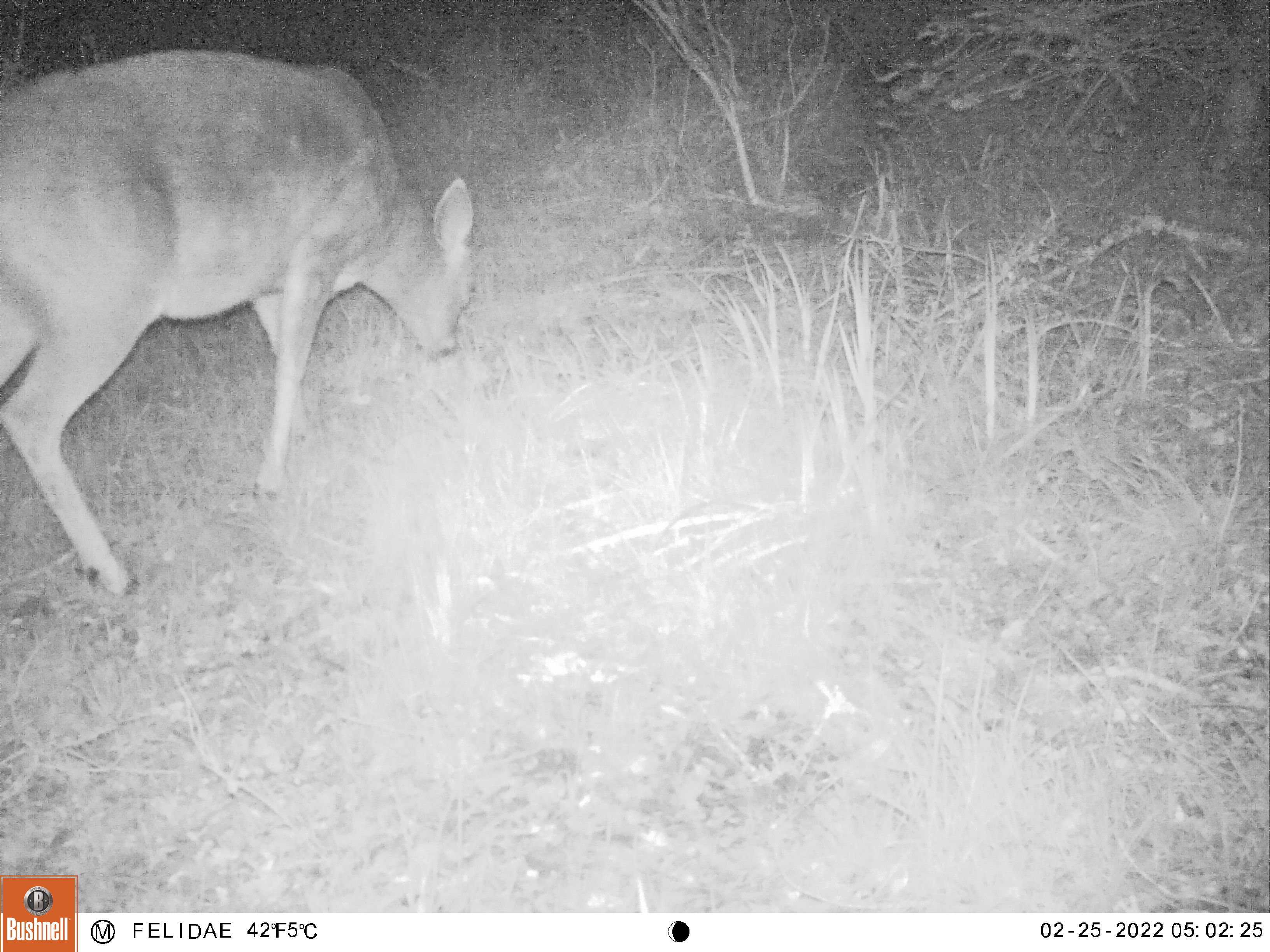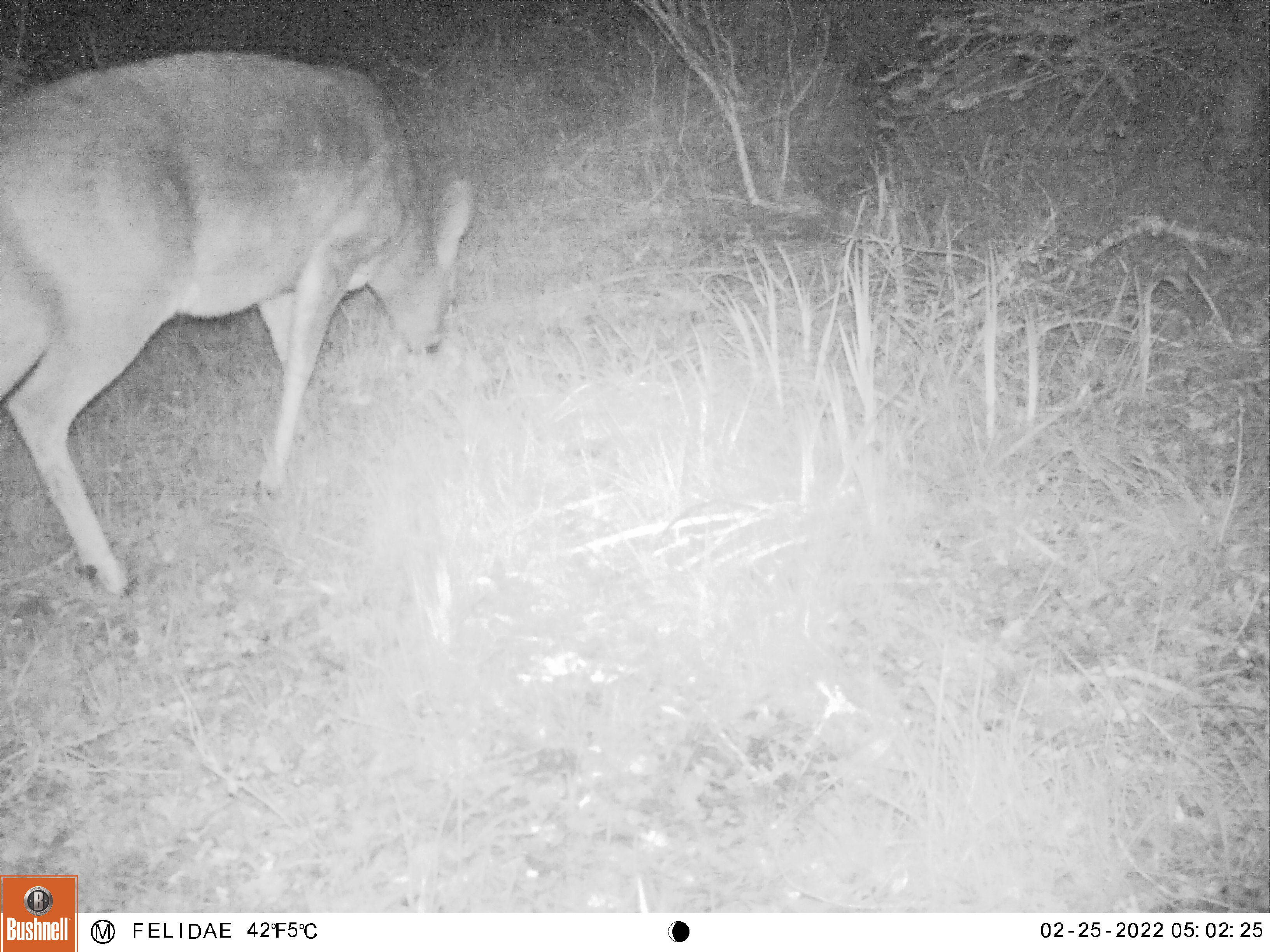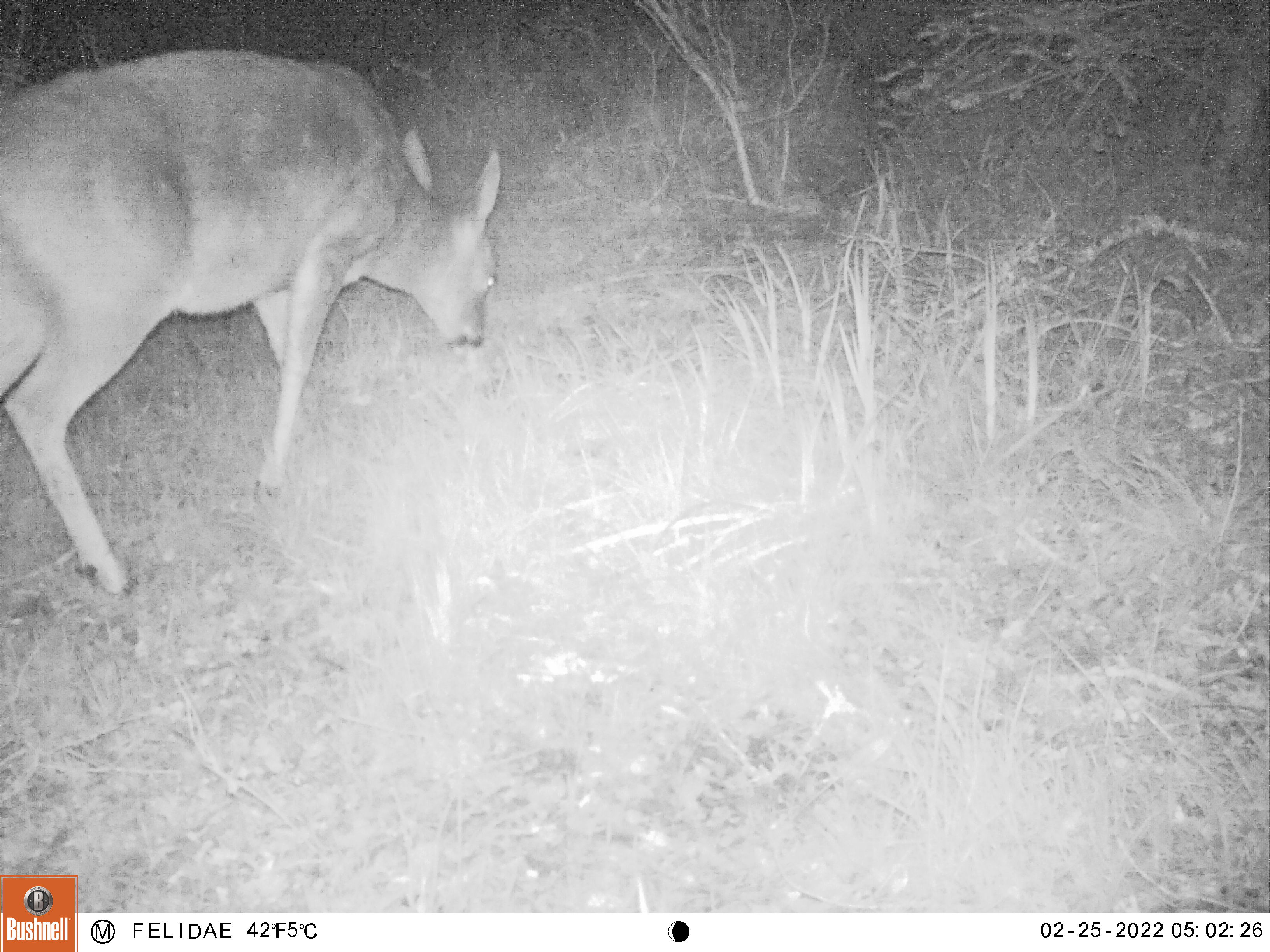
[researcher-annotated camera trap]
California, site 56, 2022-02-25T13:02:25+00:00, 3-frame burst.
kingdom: Animalia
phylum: Chordata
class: Mammalia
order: Artiodactyla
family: Cervidae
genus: Odocoileus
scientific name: Odocoileus hemionus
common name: mule deer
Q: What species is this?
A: Mule deer (Odocoileus hemionus).